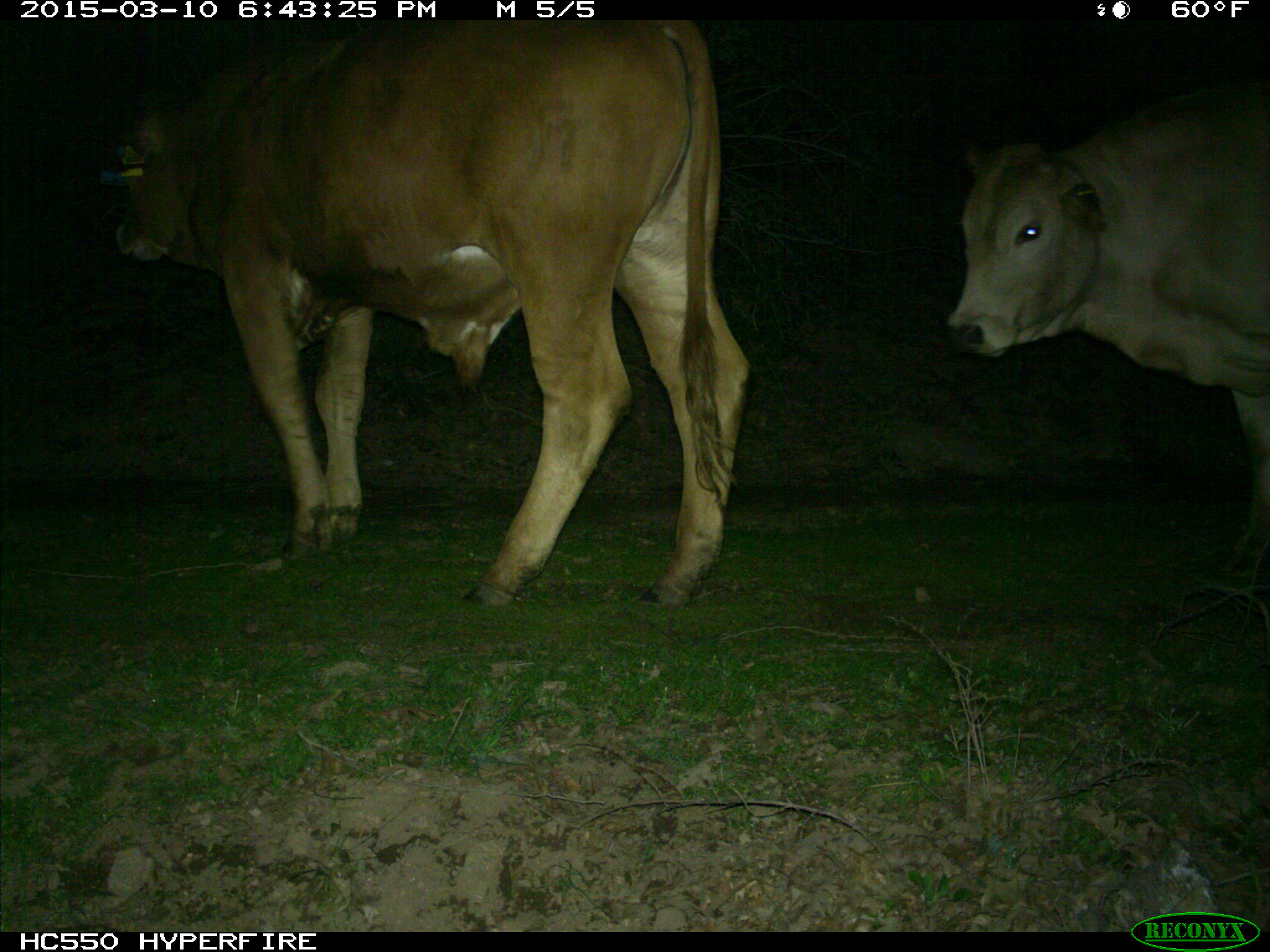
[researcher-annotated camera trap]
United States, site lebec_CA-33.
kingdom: Animalia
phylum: Chordata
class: Mammalia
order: Artiodactyla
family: Bovidae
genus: Bos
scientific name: Bos taurus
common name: domestic cow